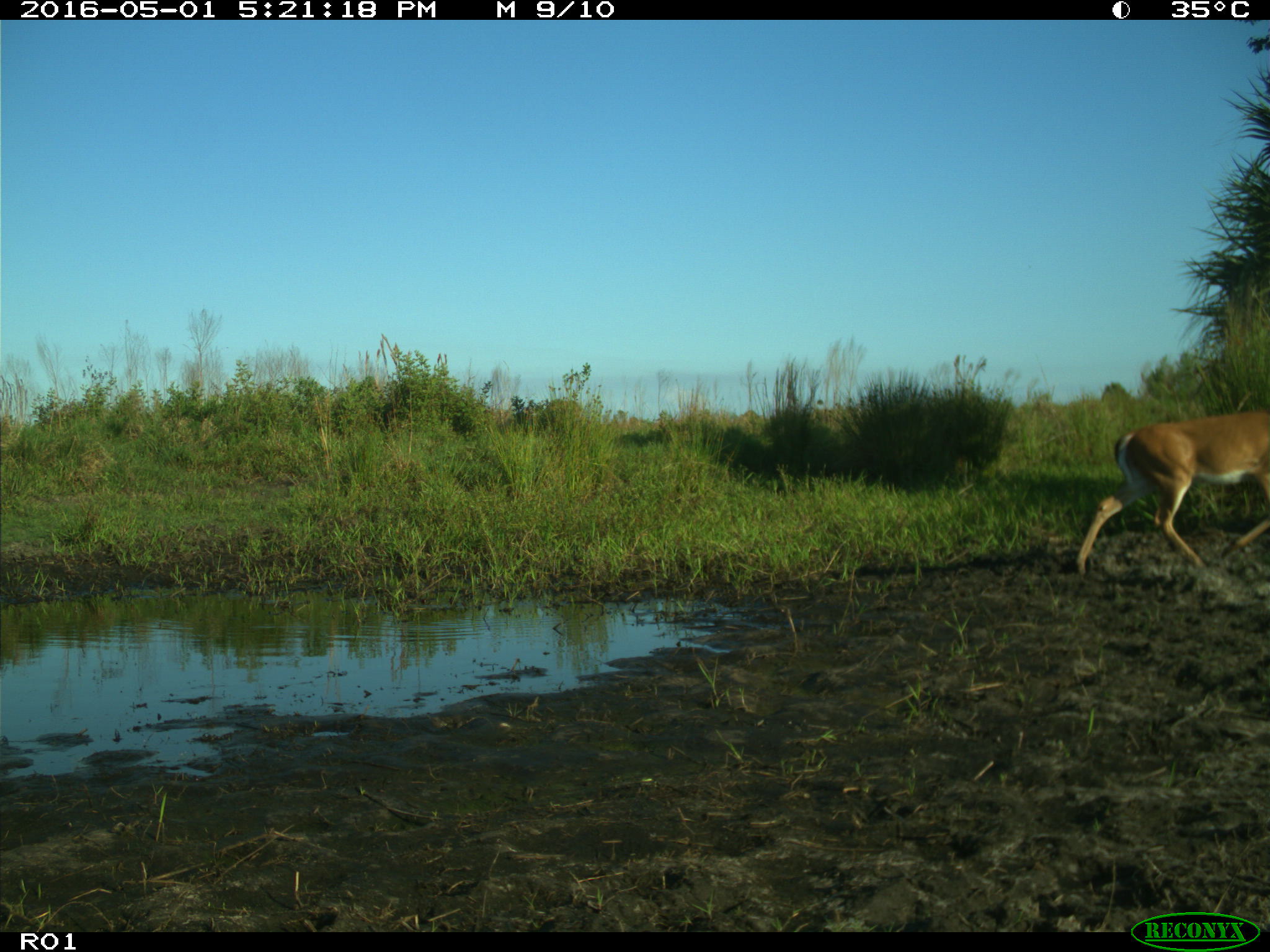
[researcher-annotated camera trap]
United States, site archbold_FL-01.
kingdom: Animalia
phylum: Chordata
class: Mammalia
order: Artiodactyla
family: Cervidae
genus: Odocoileus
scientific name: Odocoileus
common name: deer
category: unidentified deer